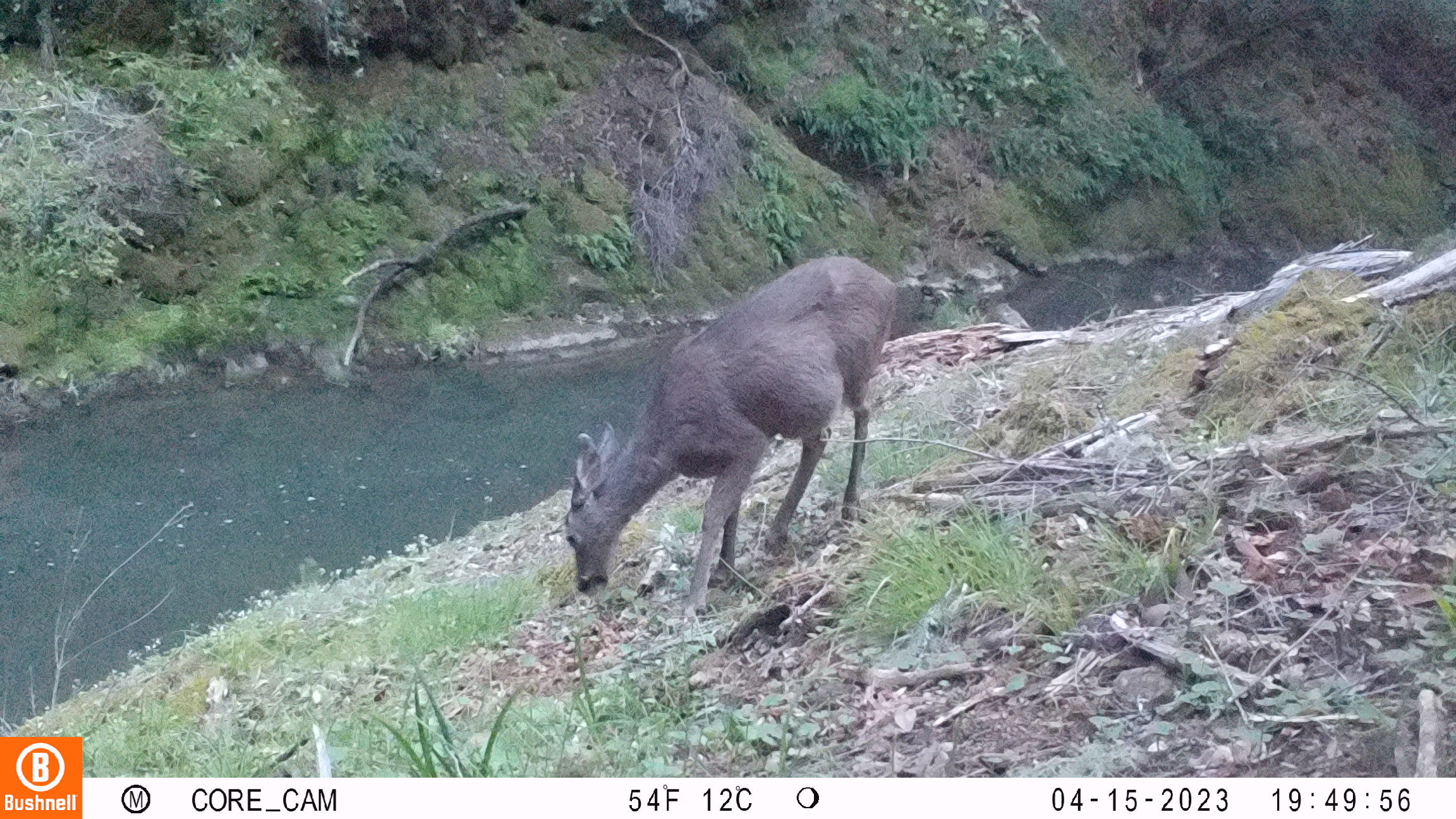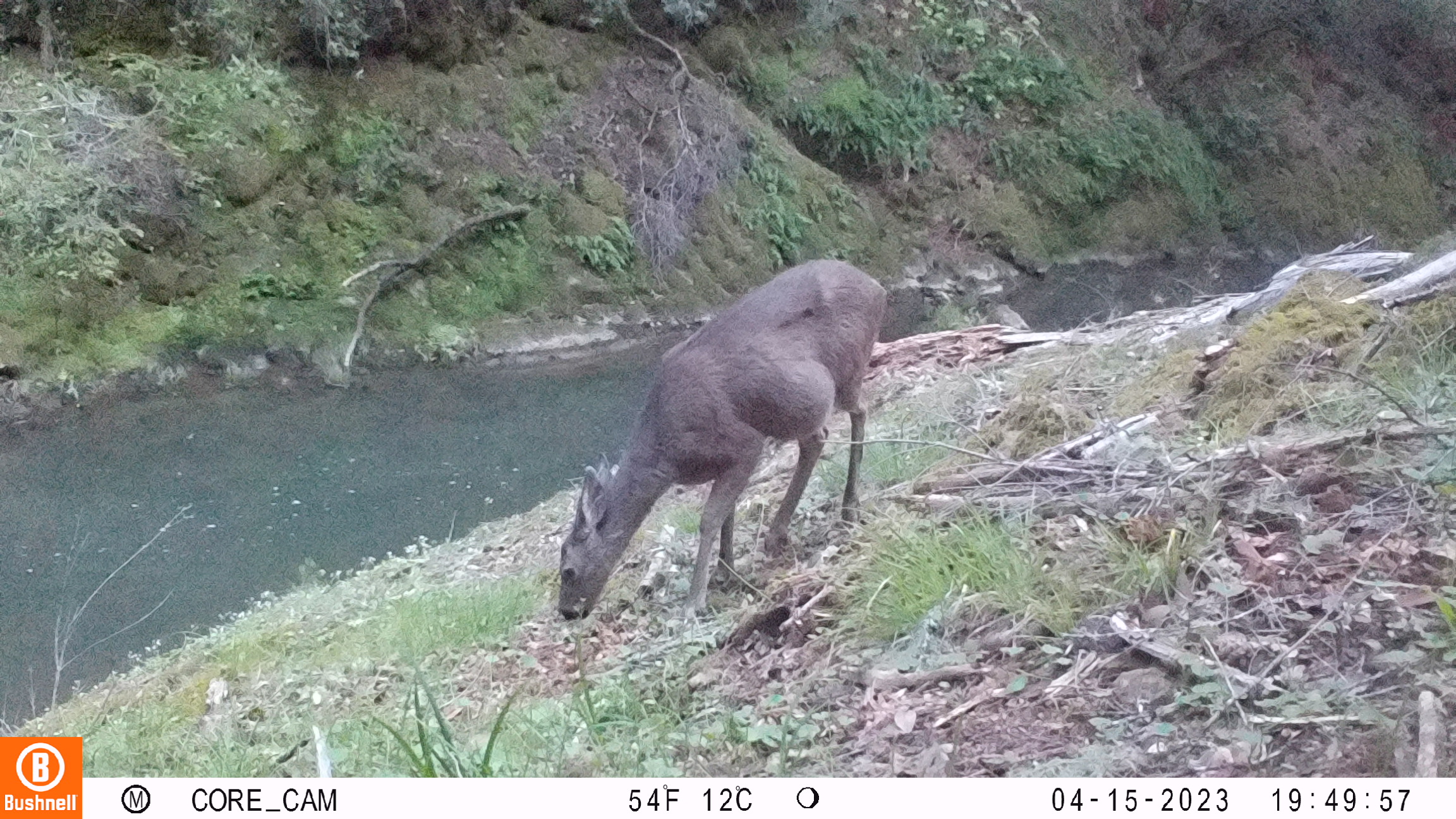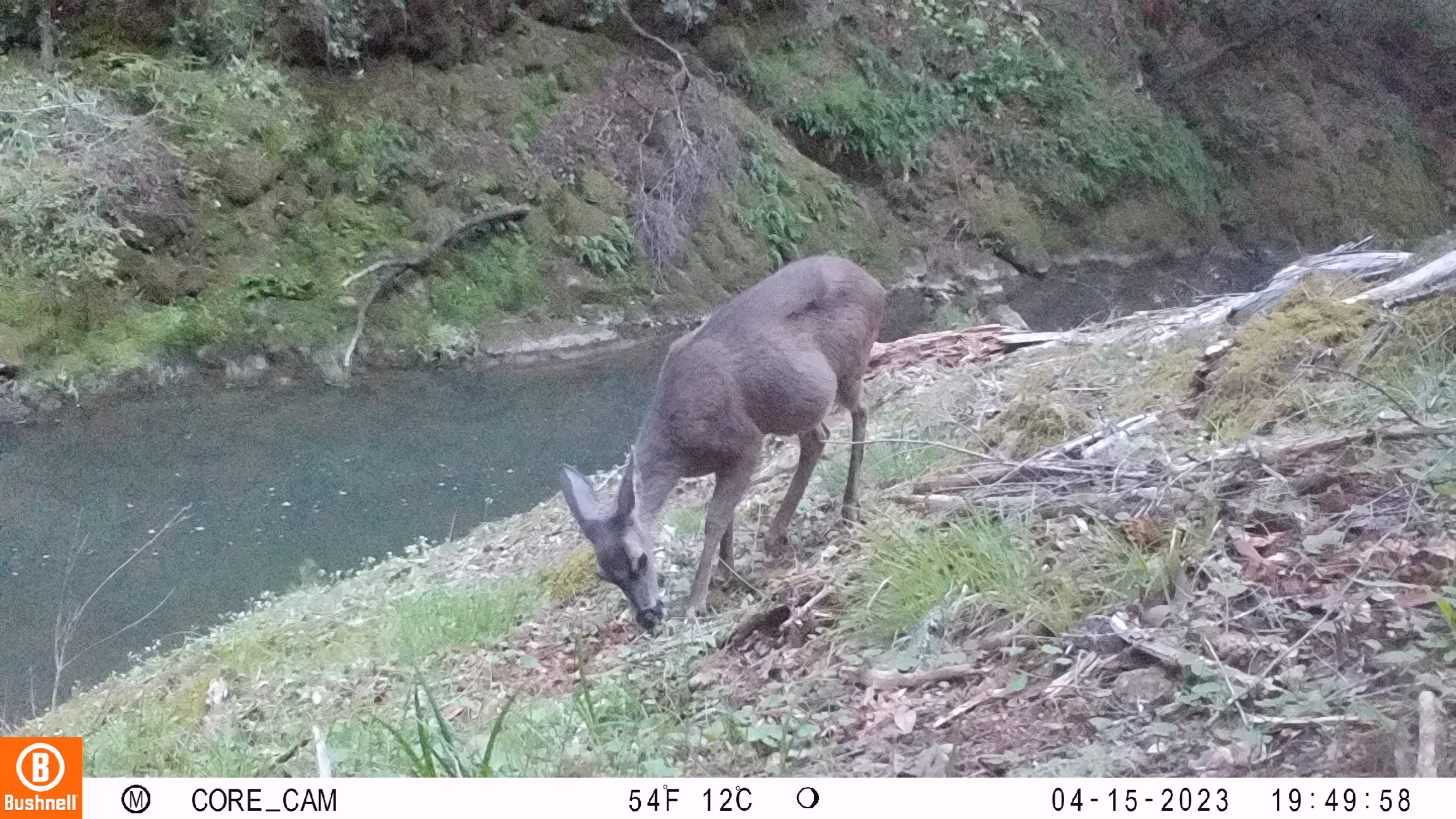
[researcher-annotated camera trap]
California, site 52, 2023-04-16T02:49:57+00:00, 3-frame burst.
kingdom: Animalia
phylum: Chordata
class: Mammalia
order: Artiodactyla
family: Cervidae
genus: Odocoileus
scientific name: Odocoileus hemionus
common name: mule deer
Mule deer (Odocoileus hemionus).